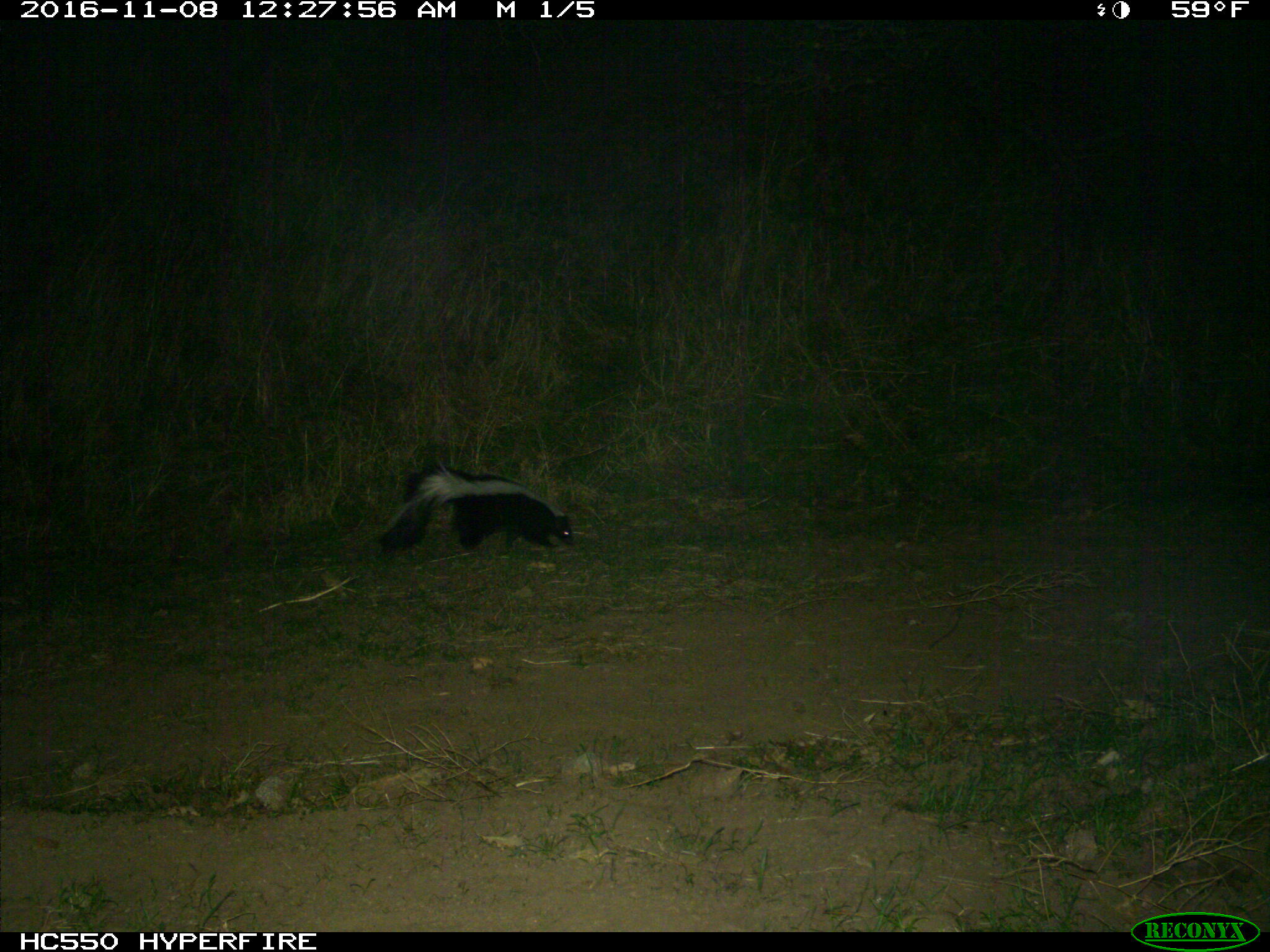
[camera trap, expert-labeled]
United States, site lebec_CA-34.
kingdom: Animalia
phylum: Chordata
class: Mammalia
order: Carnivora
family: Mephitidae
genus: Mephitis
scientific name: Mephitis mephitis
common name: striped skunk